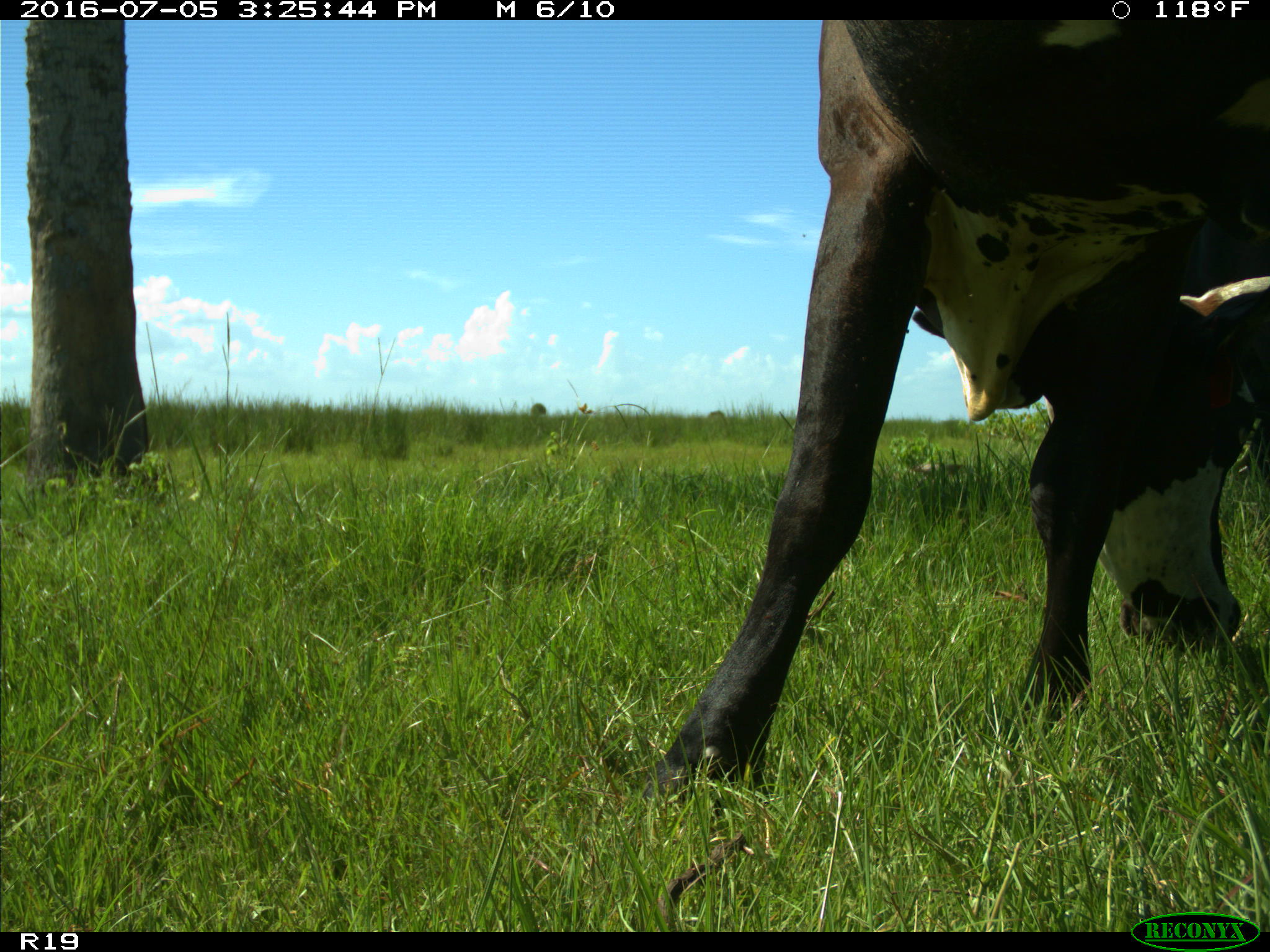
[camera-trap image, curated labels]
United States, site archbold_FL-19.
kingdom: Animalia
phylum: Chordata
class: Mammalia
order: Artiodactyla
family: Bovidae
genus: Bos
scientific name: Bos taurus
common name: domestic cow